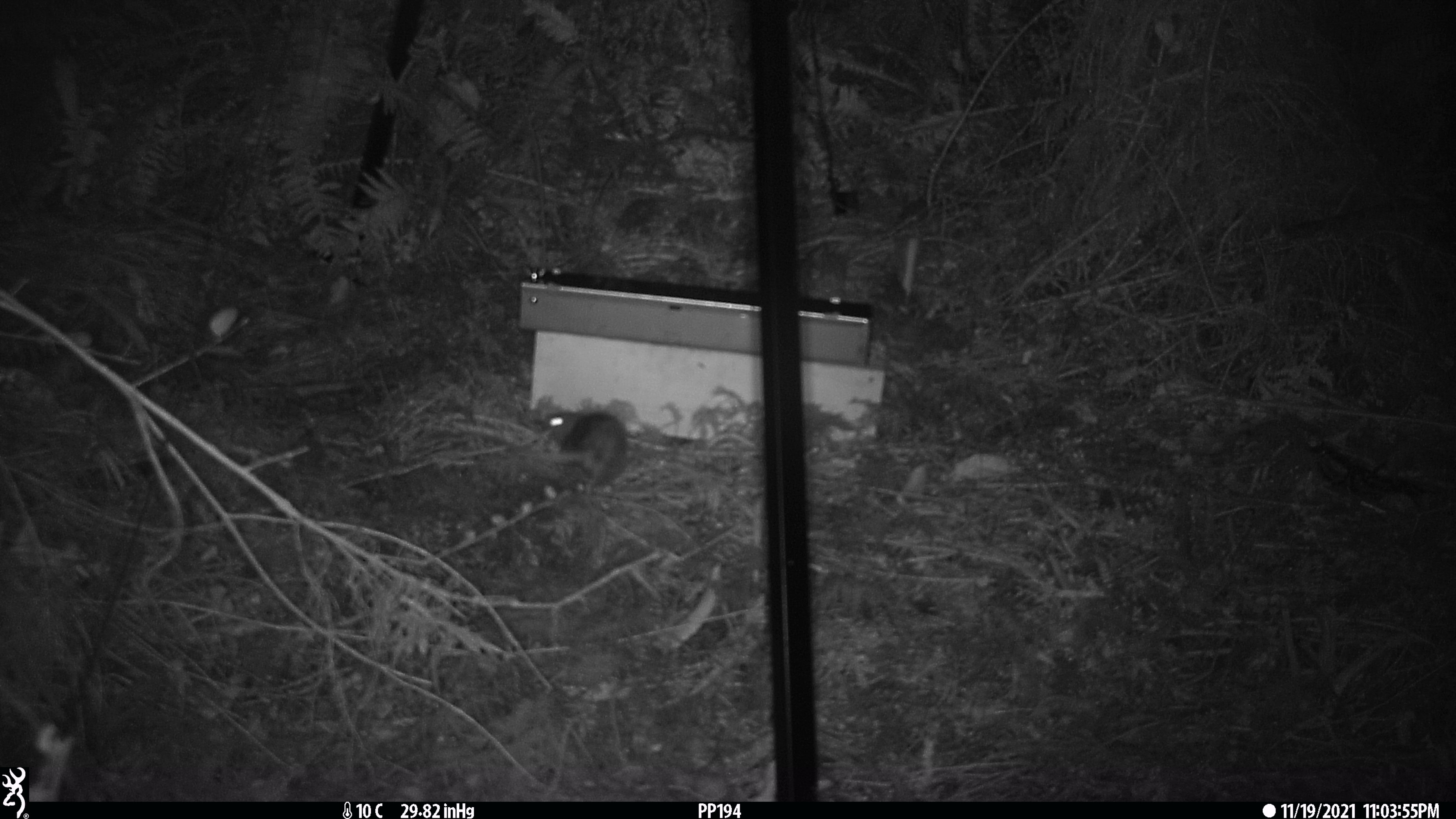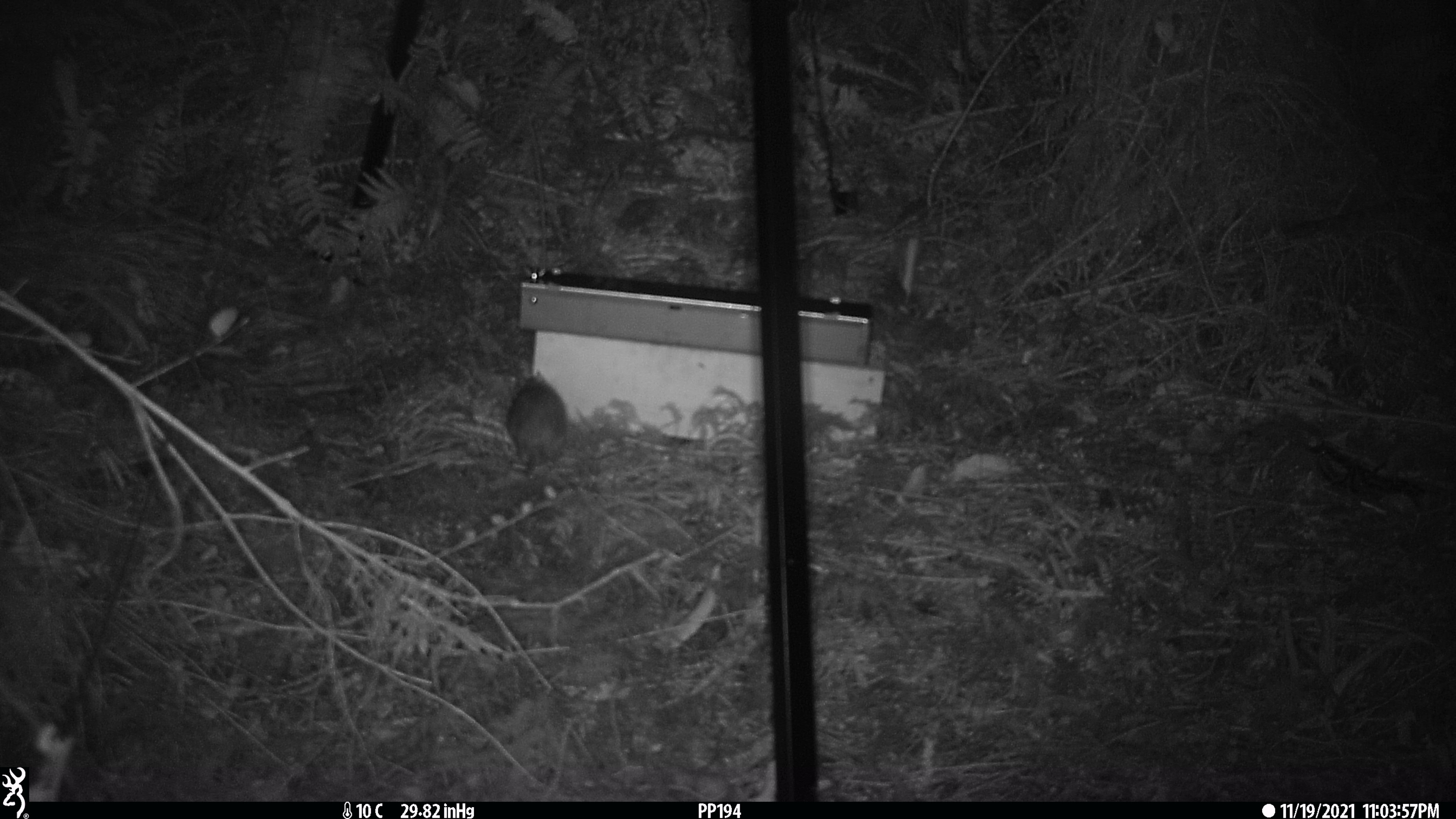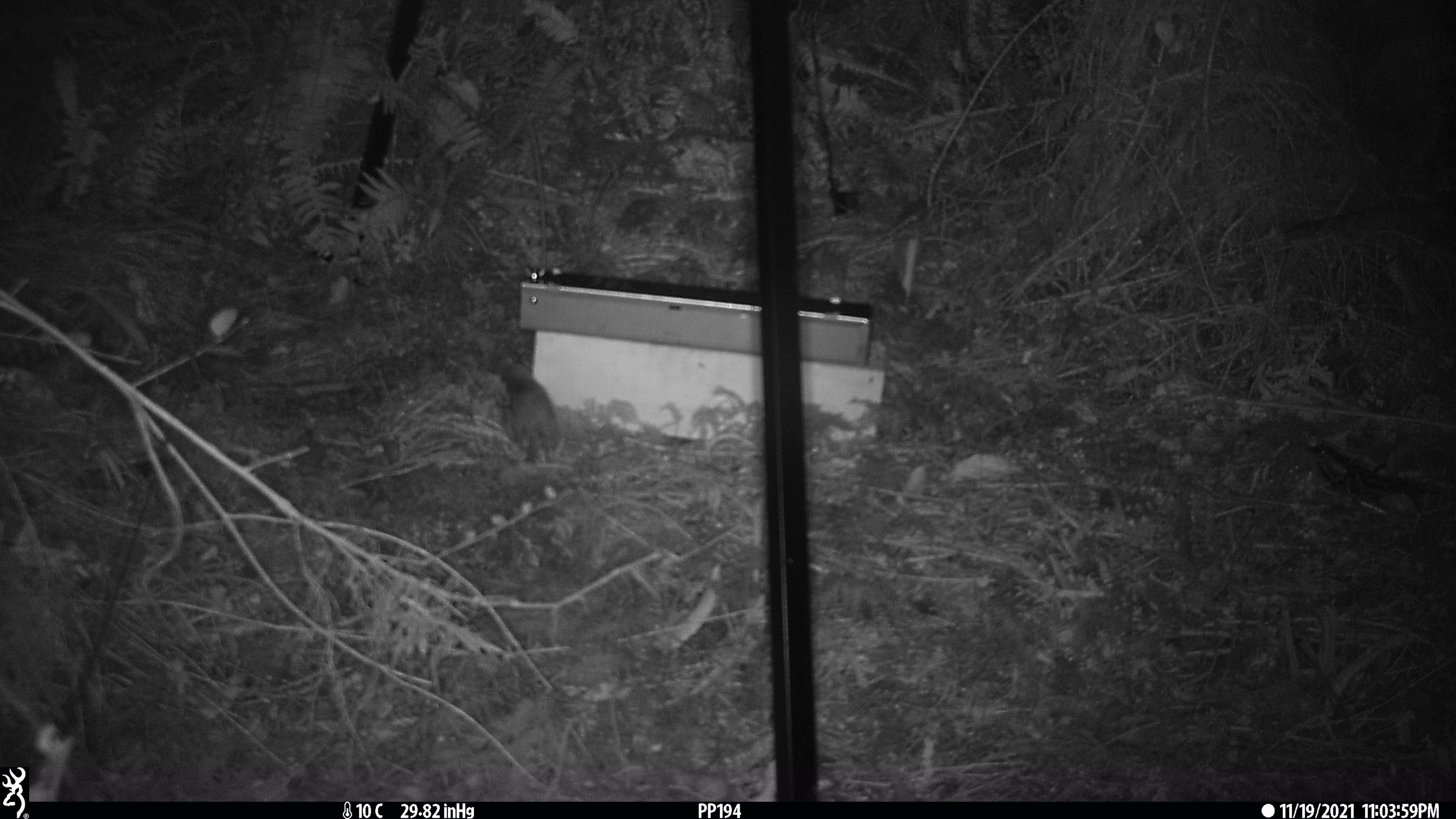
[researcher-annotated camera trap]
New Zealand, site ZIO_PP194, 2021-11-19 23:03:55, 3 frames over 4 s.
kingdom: Animalia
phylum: Chordata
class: Mammalia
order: Rodentia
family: Muridae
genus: Rattus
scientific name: Rattus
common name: rat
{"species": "rat (Rattus)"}